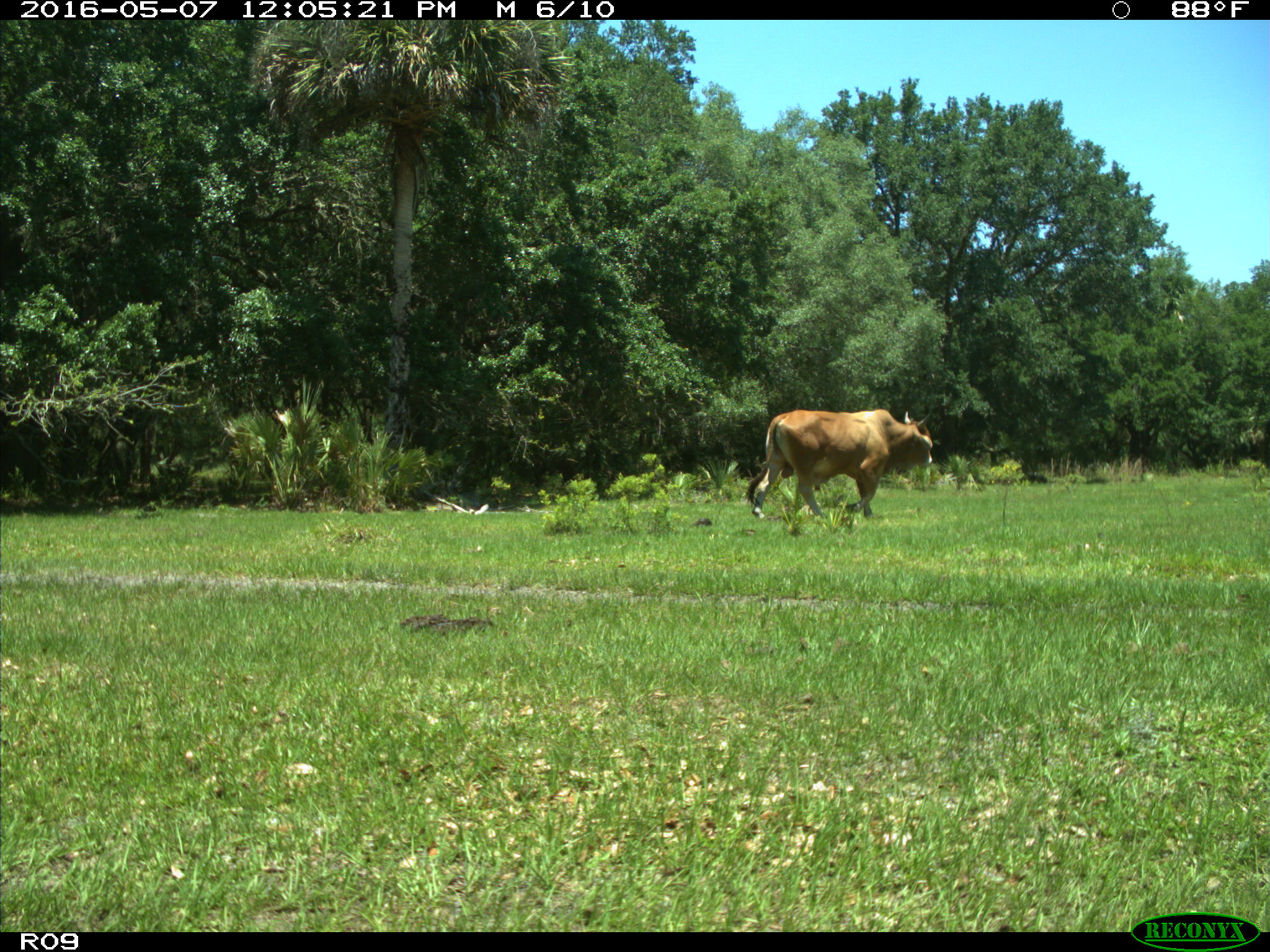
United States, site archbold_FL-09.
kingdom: Animalia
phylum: Chordata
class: Mammalia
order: Artiodactyla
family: Bovidae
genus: Bos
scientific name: Bos taurus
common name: domestic cow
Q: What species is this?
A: Bos taurus (domestic cow).